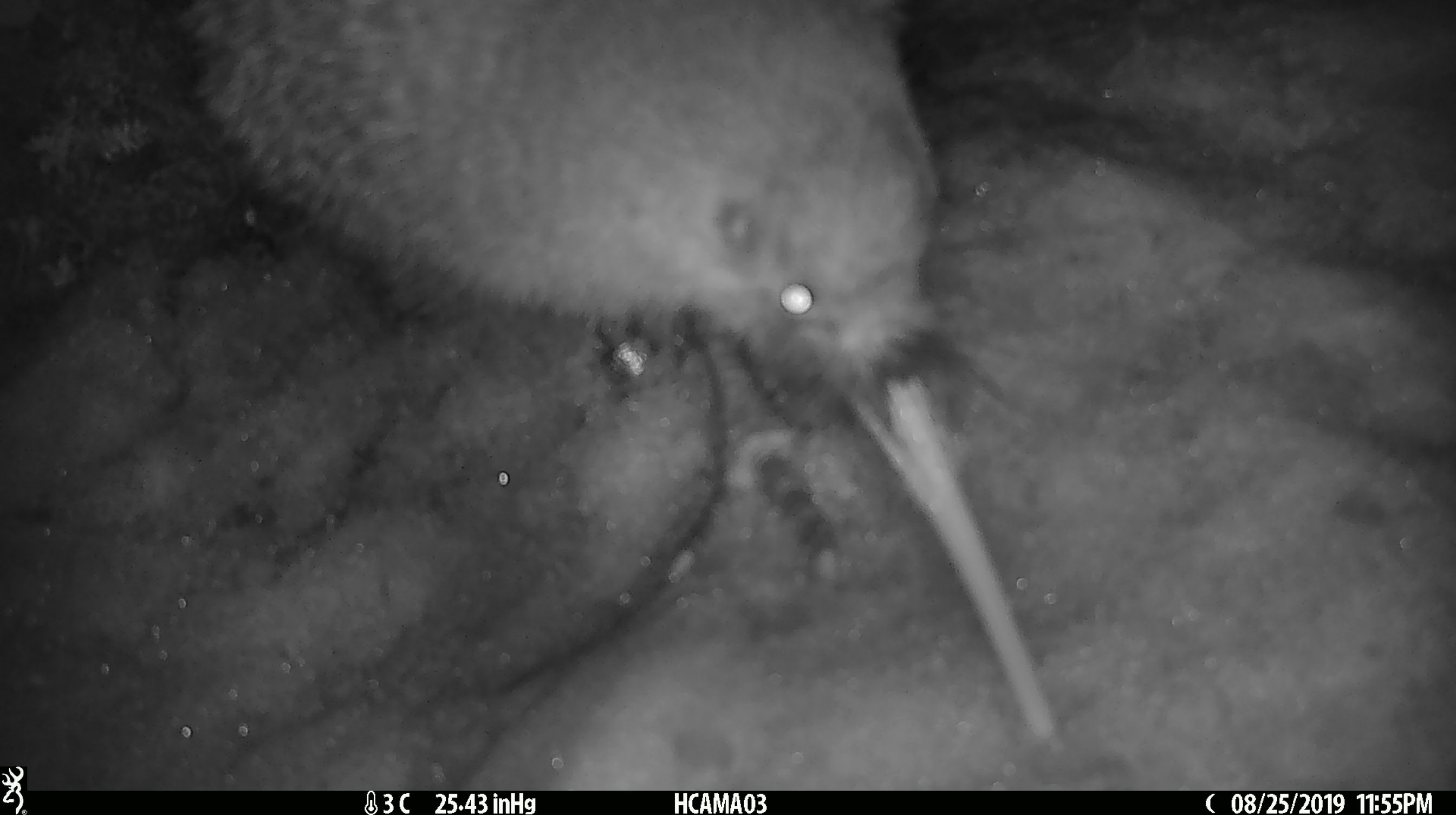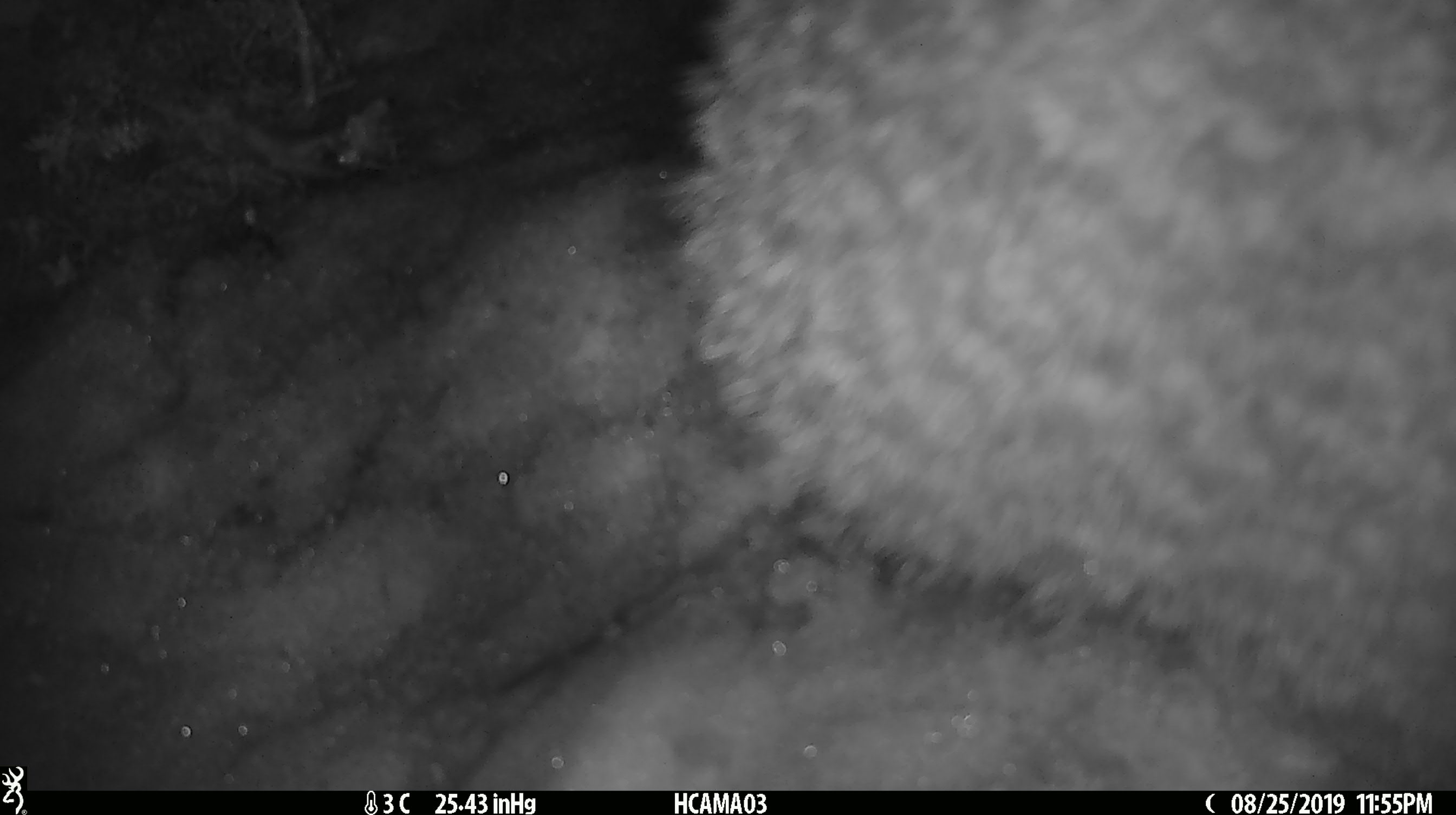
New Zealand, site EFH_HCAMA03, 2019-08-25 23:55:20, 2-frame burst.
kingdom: Animalia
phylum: Chordata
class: Aves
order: Apterygiformes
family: Apterygidae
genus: Apteryx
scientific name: Apteryx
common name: kiwi